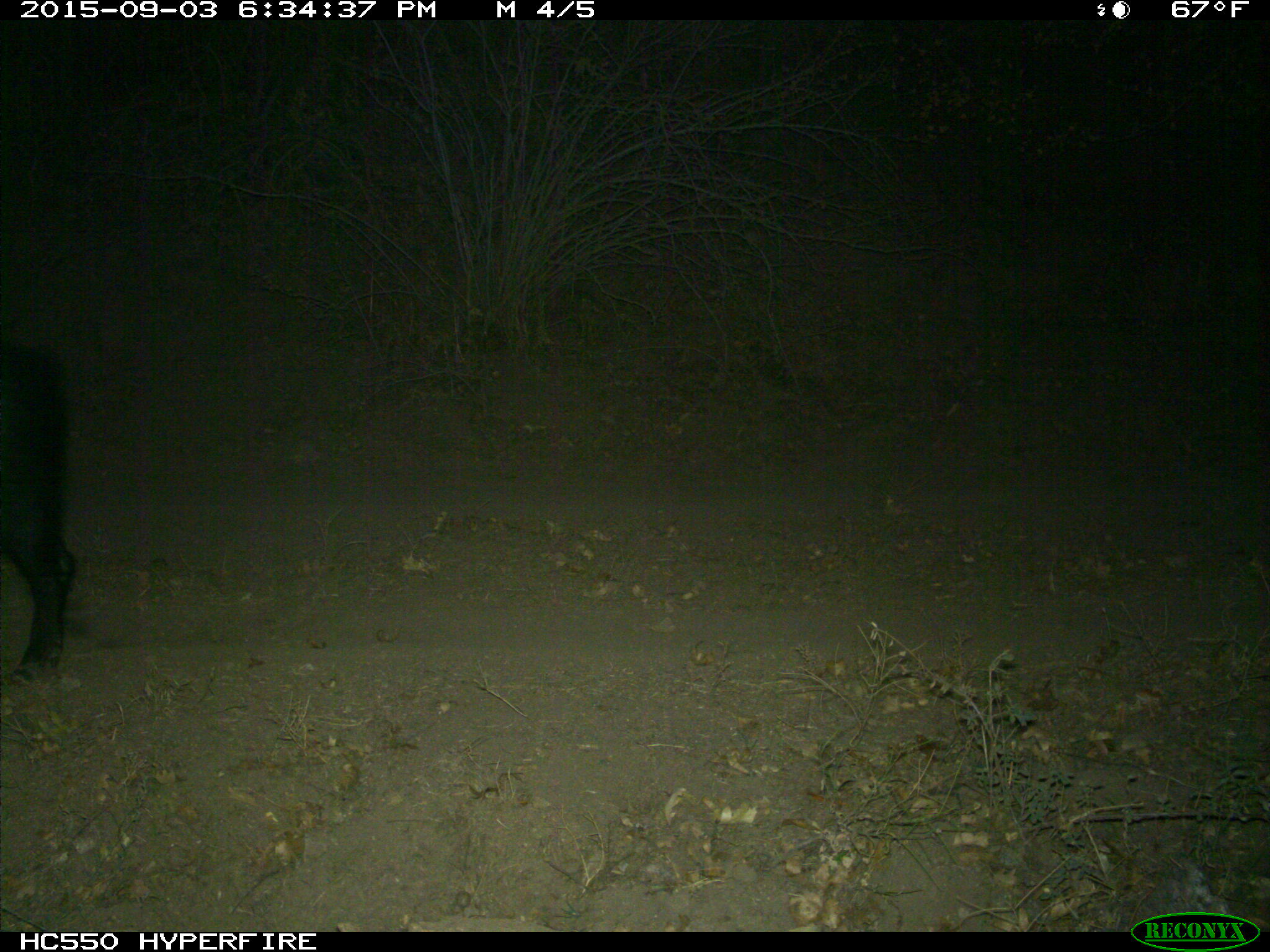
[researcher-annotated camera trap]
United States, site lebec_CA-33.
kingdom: Animalia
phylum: Chordata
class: Mammalia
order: Artiodactyla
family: Suidae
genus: Sus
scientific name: Sus scrofa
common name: wild boar